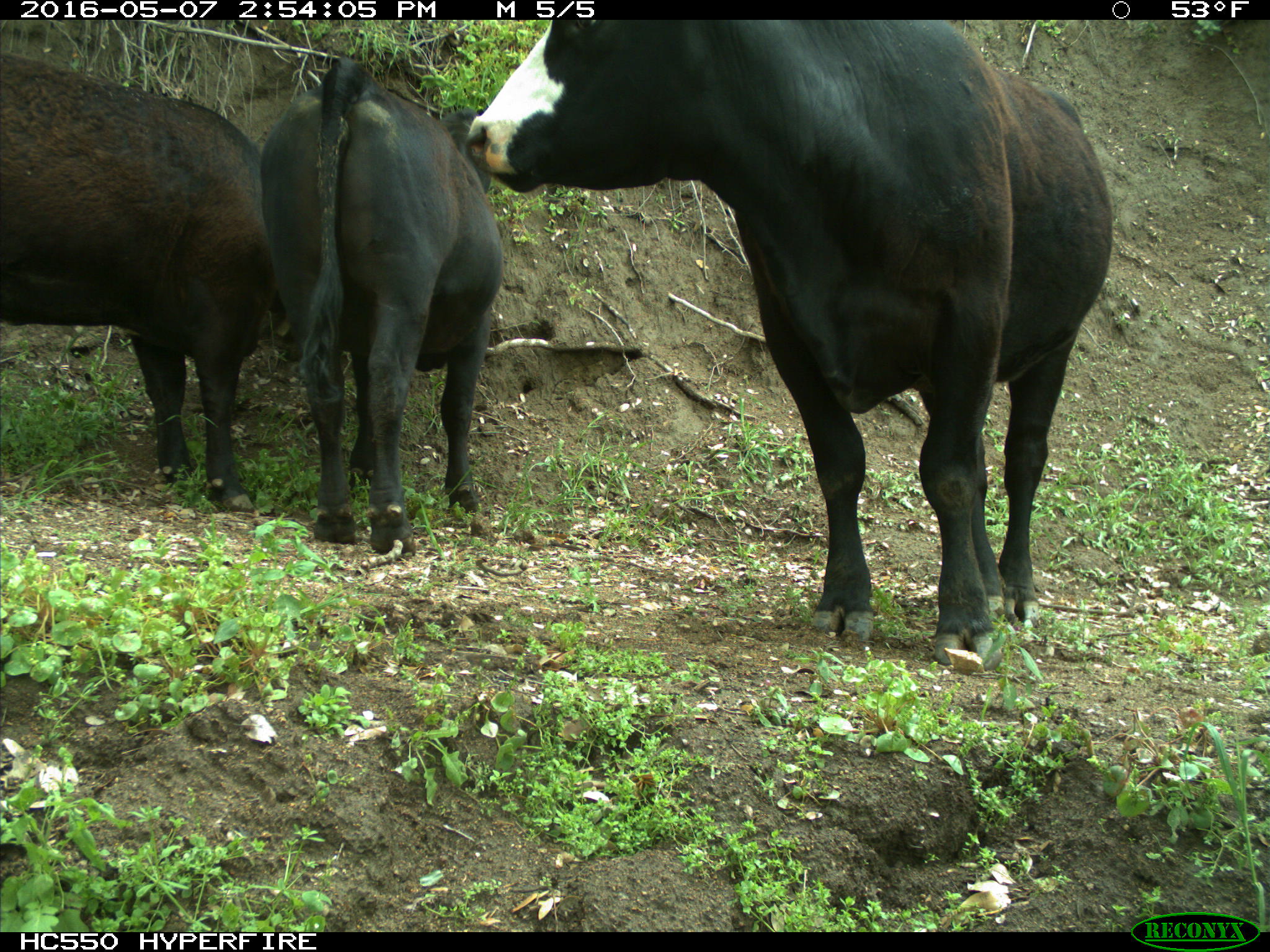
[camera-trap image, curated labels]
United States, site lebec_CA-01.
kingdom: Animalia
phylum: Chordata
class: Mammalia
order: Artiodactyla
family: Bovidae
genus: Bos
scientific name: Bos taurus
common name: domestic cow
Bos taurus (domestic cow).